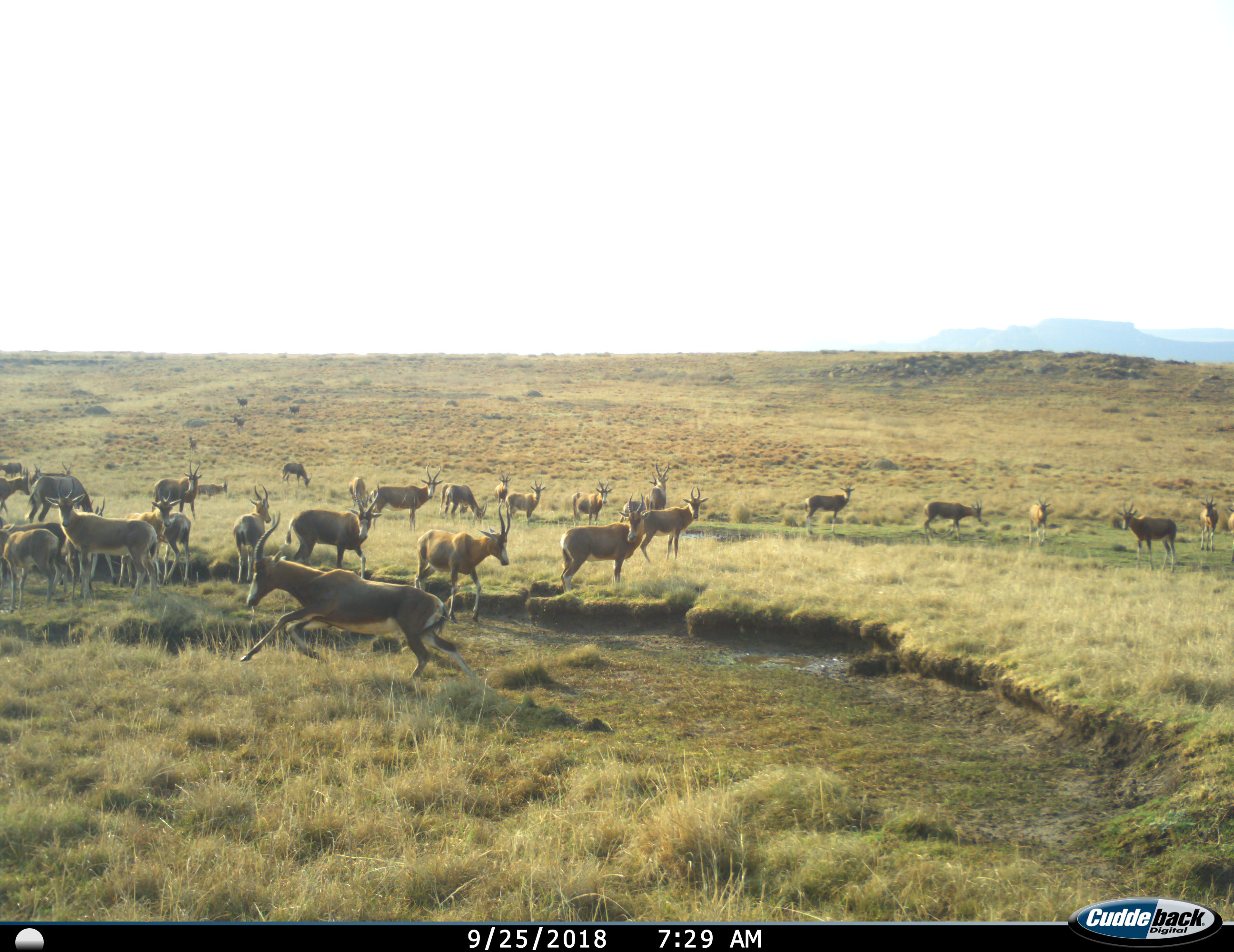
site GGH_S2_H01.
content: unidentified animal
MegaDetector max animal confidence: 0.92